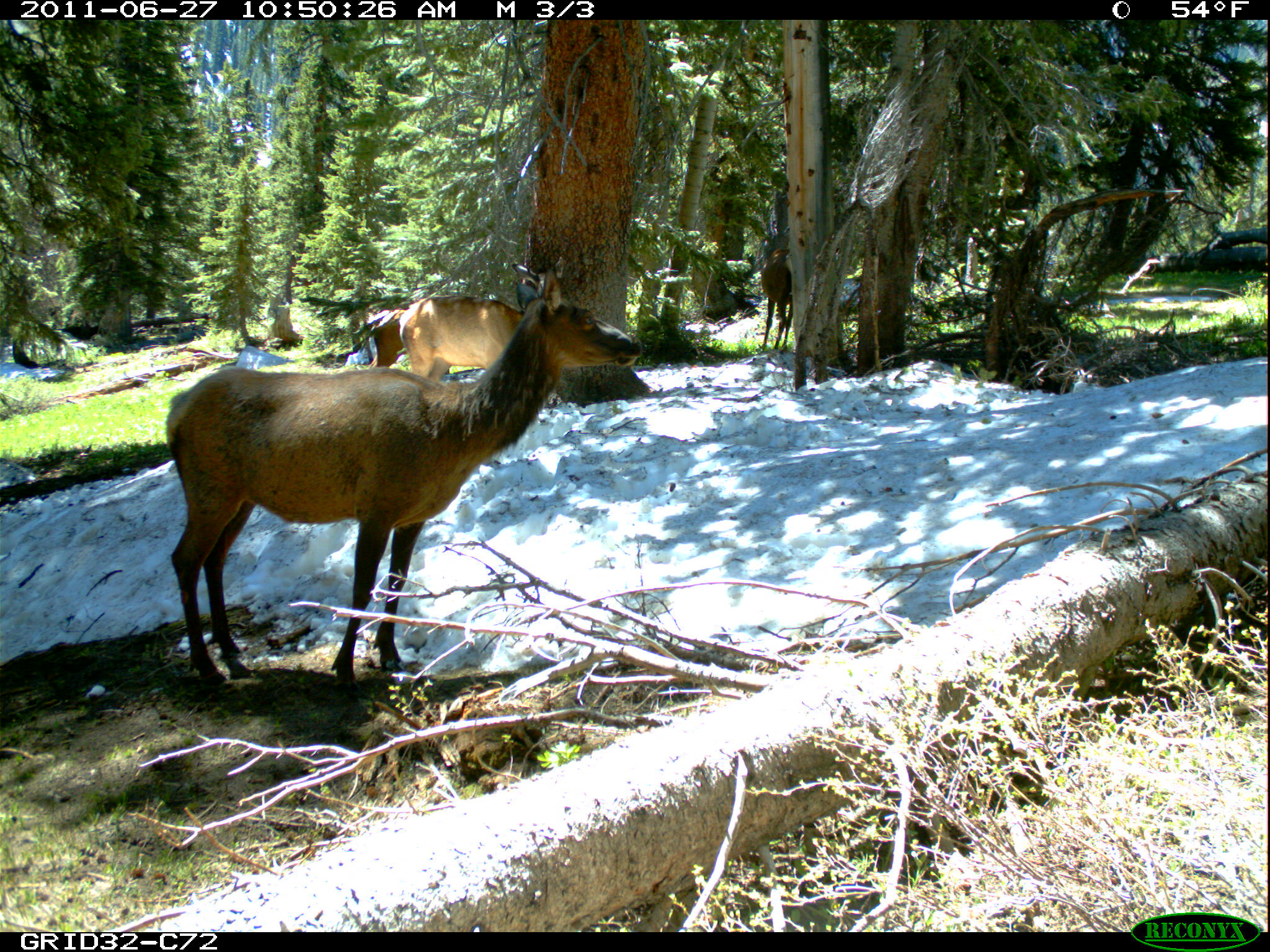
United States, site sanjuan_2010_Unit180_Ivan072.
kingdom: Animalia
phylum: Chordata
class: Mammalia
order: Artiodactyla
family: Cervidae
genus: Cervus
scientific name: Cervus elaphus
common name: red deer